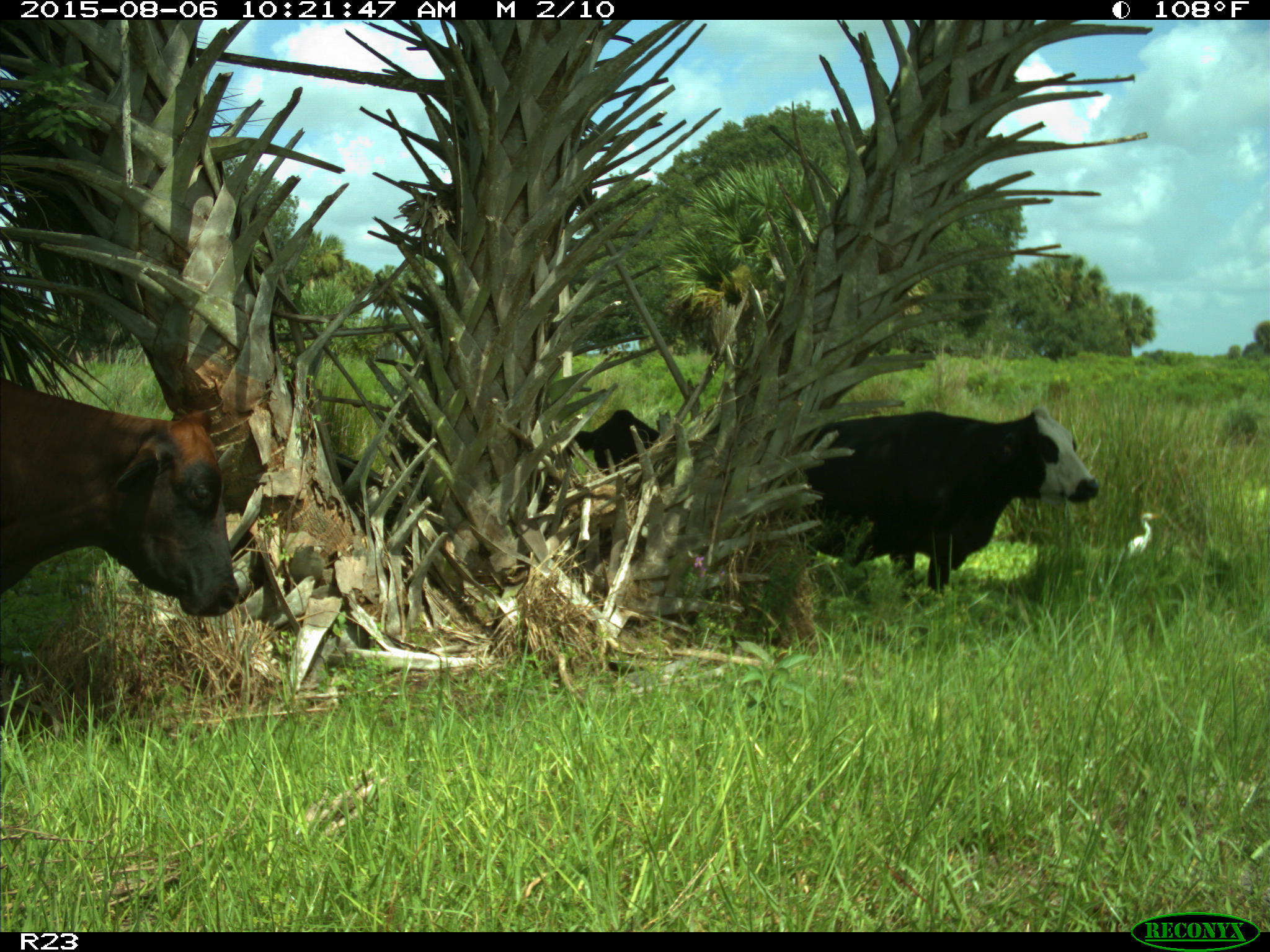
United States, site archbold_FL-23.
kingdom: Animalia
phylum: Chordata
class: Mammalia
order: Artiodactyla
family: Bovidae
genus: Bos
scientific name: Bos taurus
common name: domestic cow